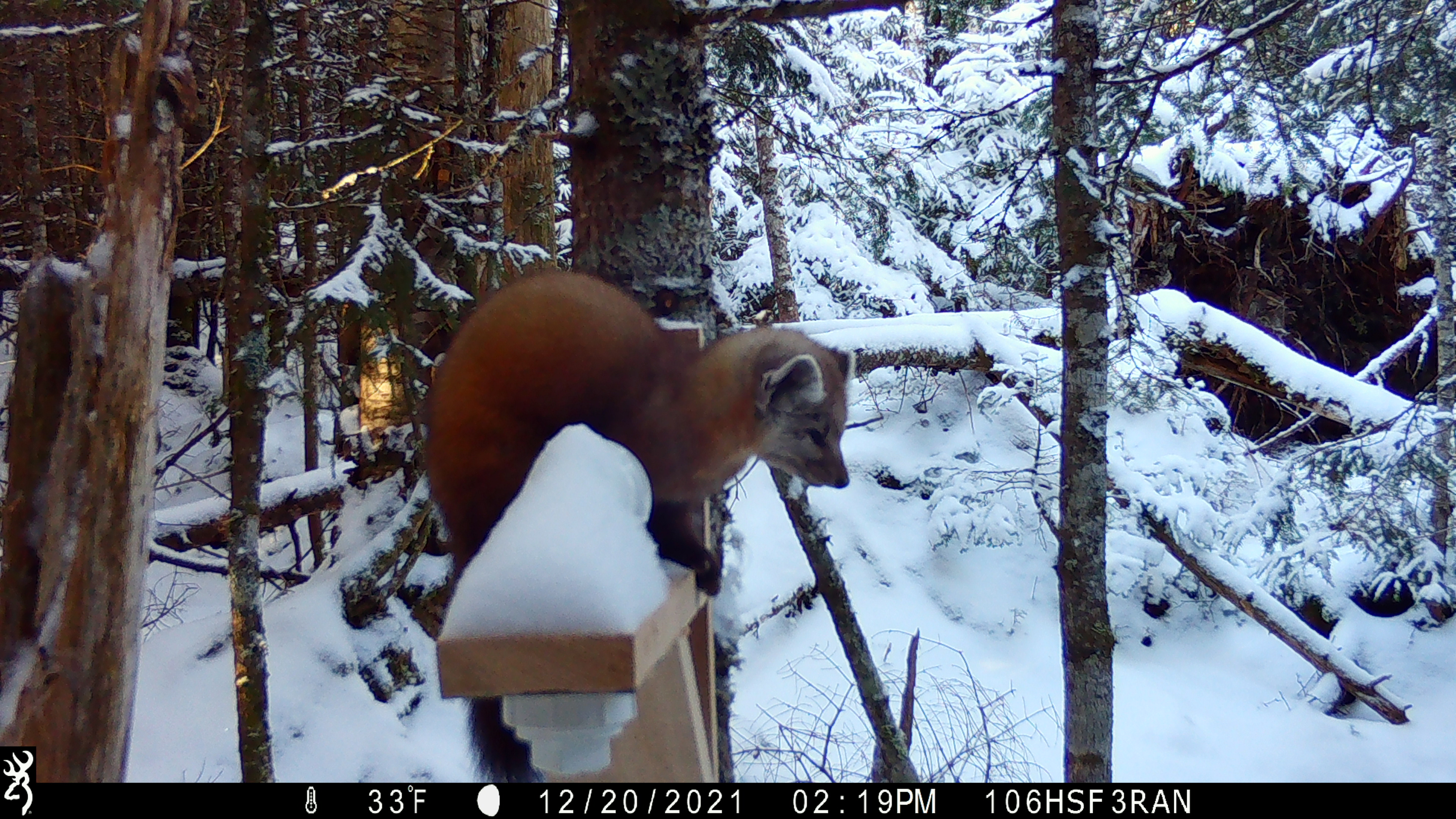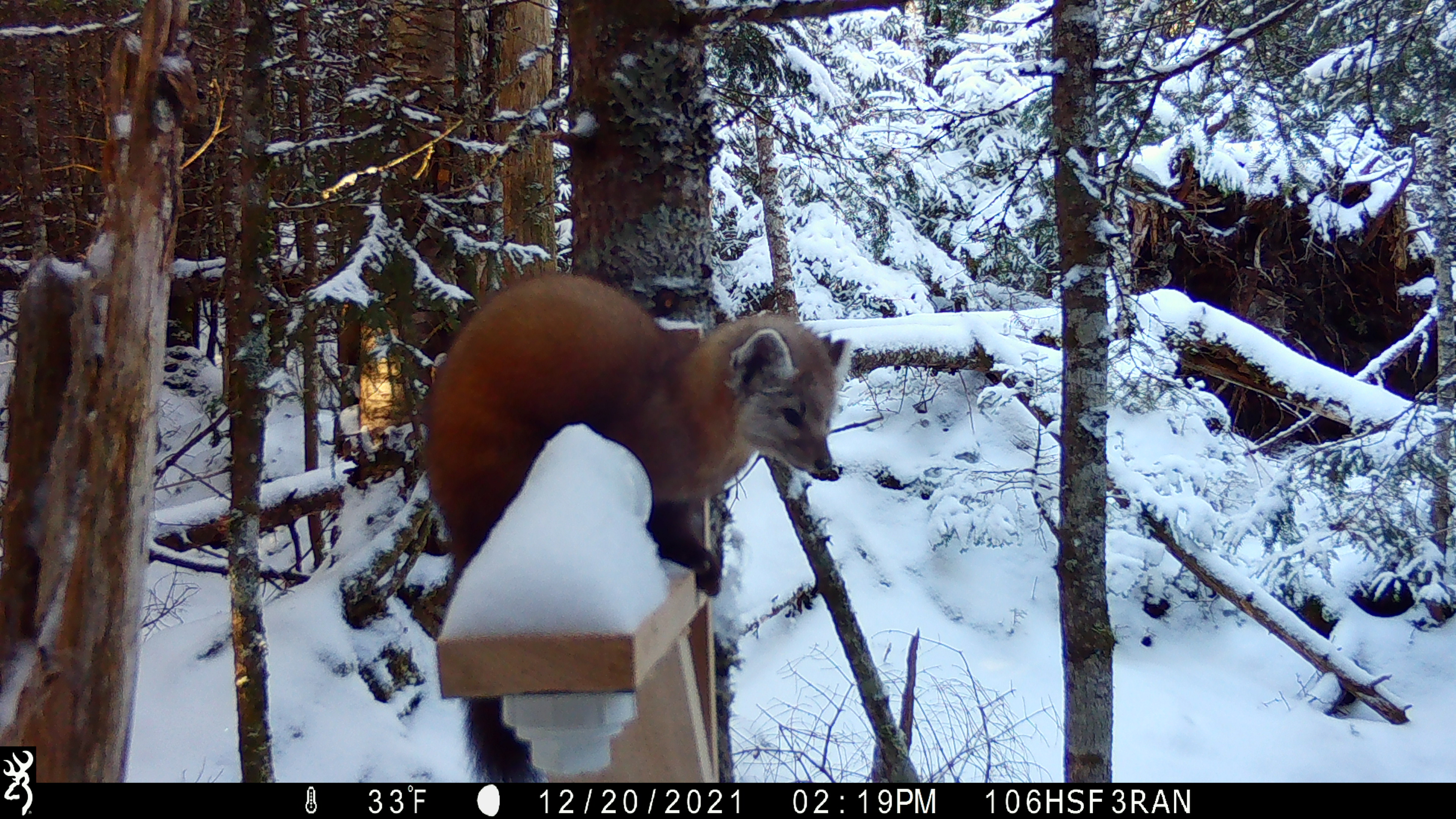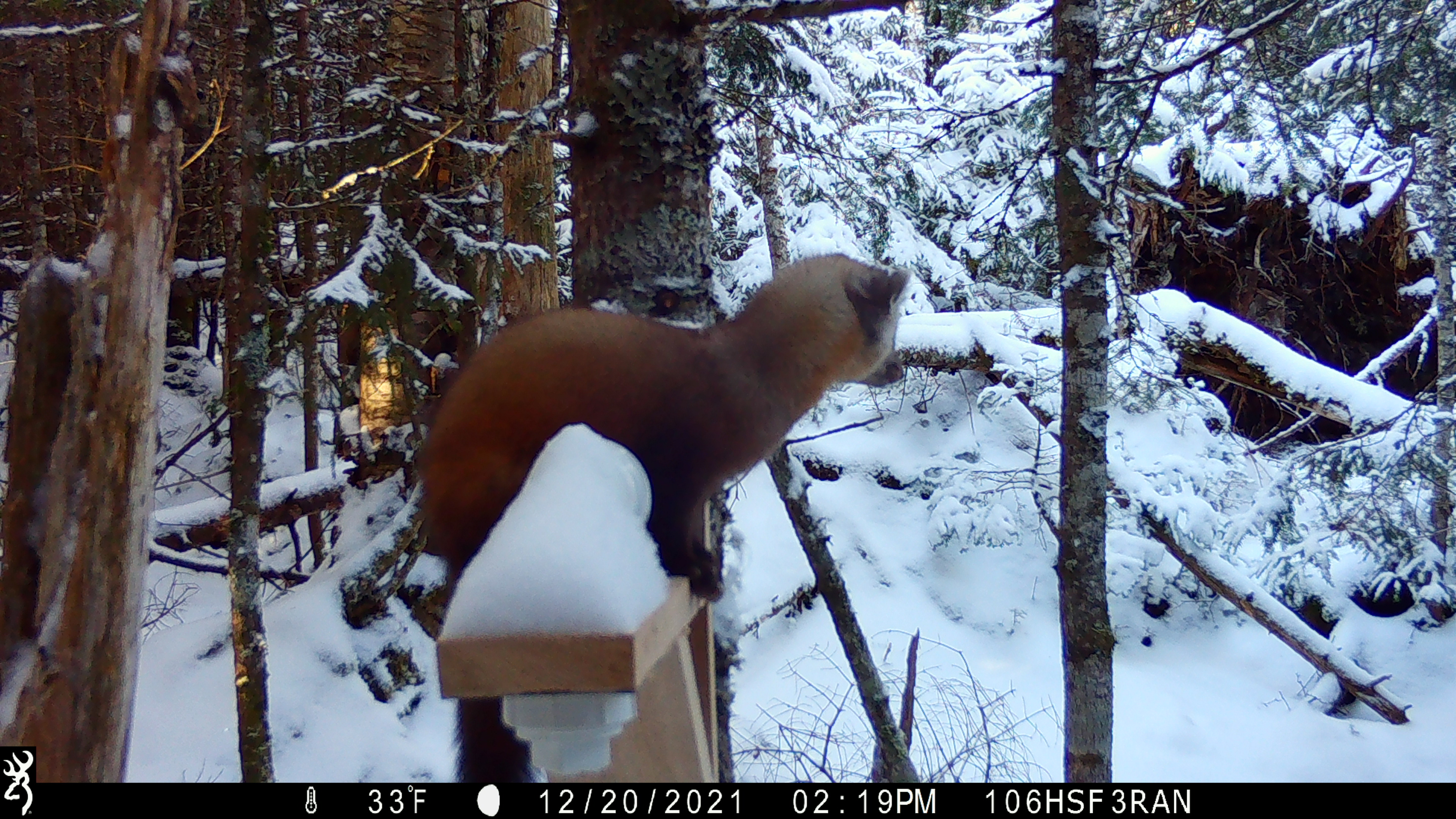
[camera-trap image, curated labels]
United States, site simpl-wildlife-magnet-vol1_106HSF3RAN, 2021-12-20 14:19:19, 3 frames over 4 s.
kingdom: Animalia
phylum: Chordata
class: Mammalia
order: Carnivora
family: Mustelidae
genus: Martes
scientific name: Martes americana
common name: american marten